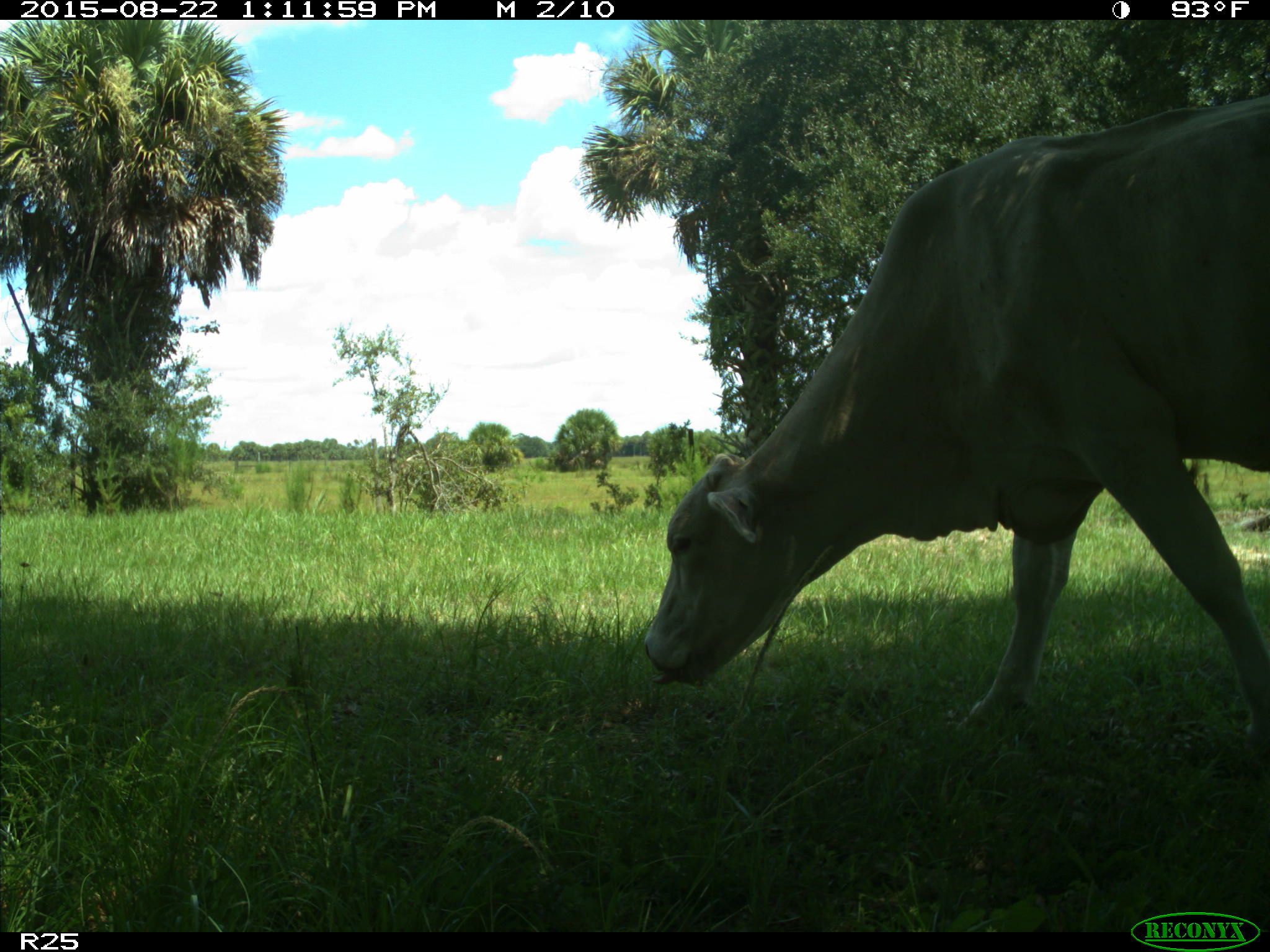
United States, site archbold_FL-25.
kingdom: Animalia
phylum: Chordata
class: Mammalia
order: Artiodactyla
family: Bovidae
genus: Bos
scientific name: Bos taurus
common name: domestic cow